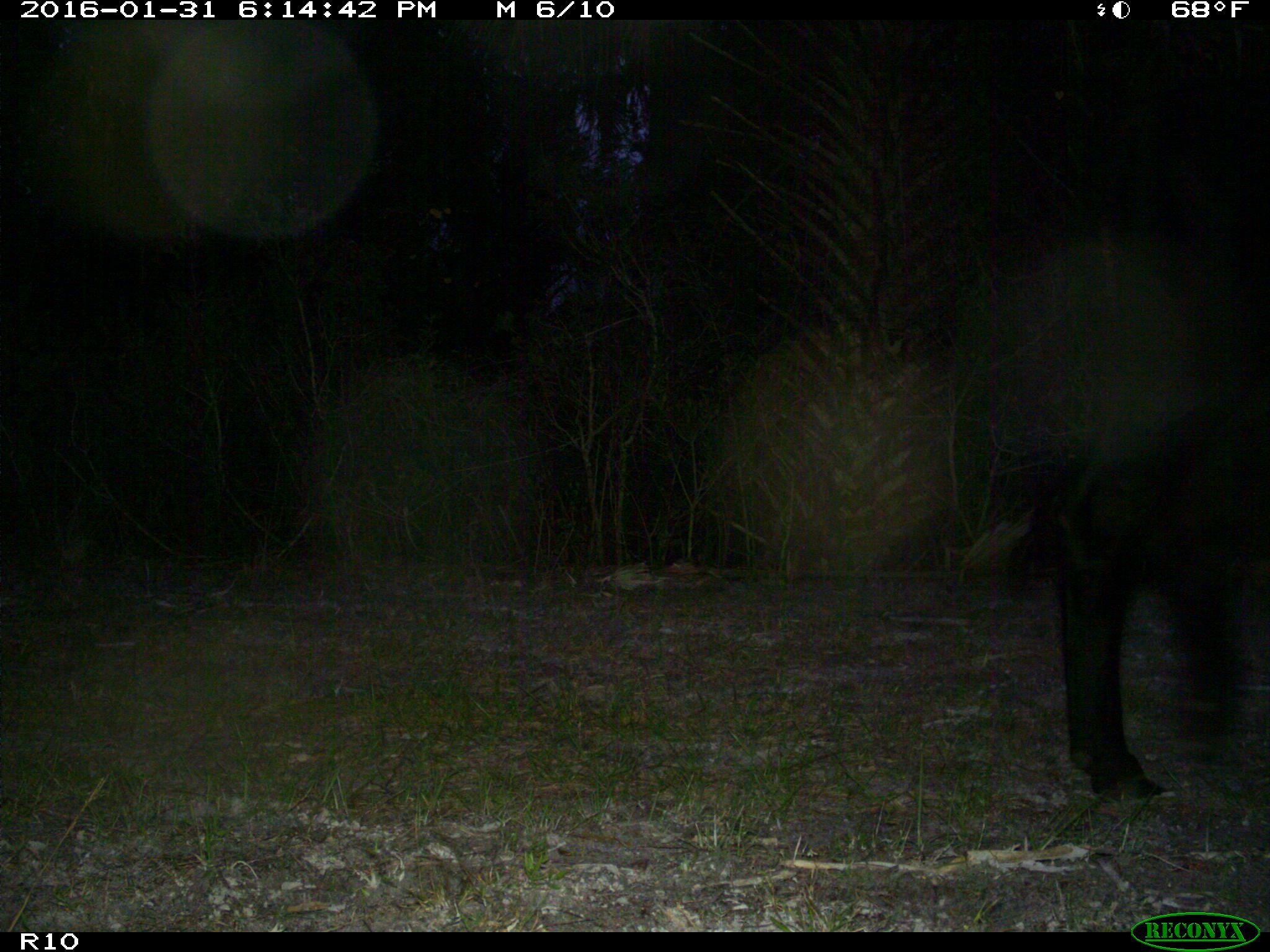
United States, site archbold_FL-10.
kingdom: Animalia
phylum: Chordata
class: Mammalia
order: Artiodactyla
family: Bovidae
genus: Bos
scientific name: Bos taurus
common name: domestic cow